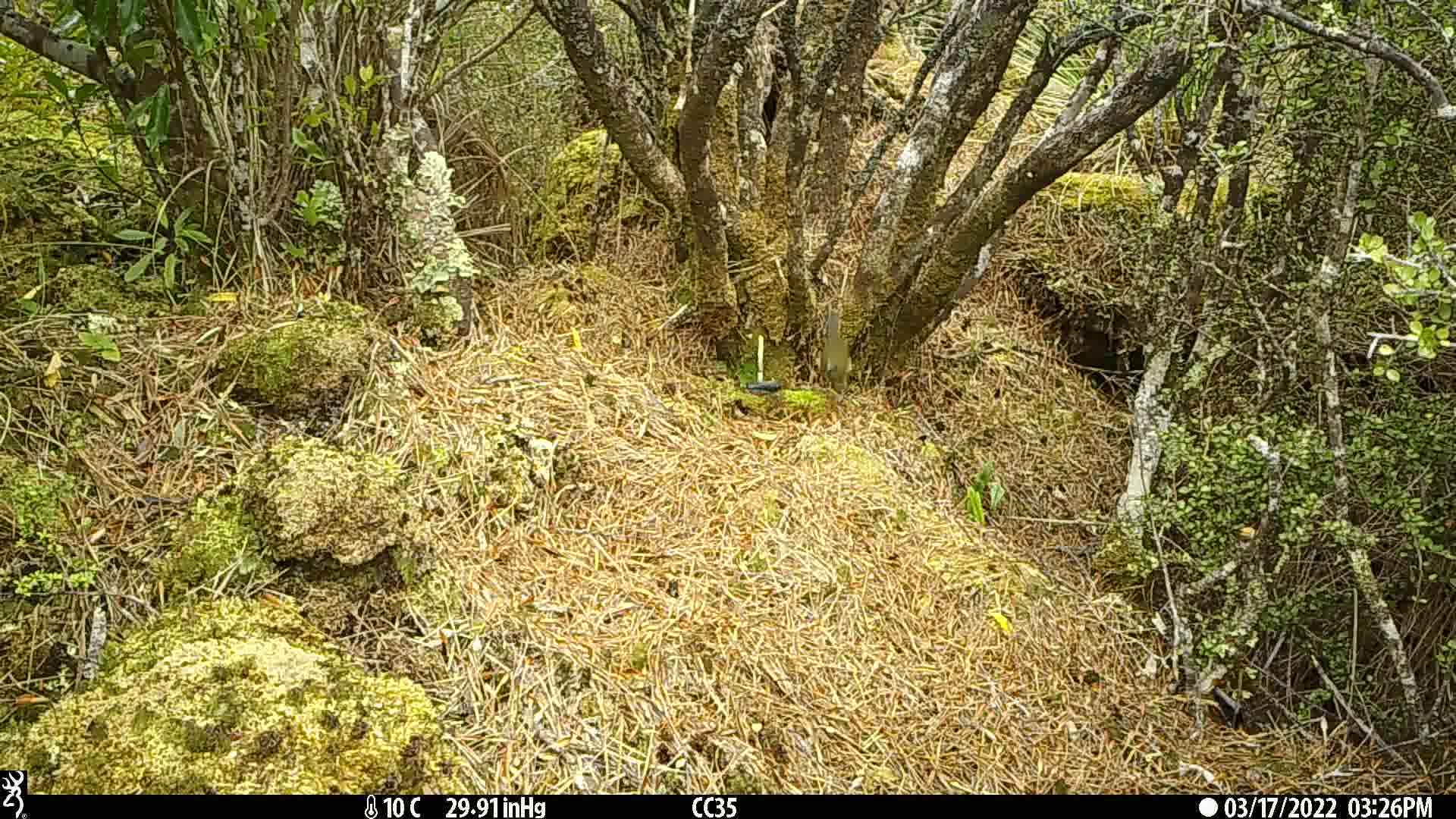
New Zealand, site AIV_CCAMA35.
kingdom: Animalia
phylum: Chordata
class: Aves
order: Passeriformes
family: Meliphagidae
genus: Anthornis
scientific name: Anthornis melanura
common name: new zealand bellbird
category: bellbird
Bellbird (new zealand bellbird) (Anthornis melanura).